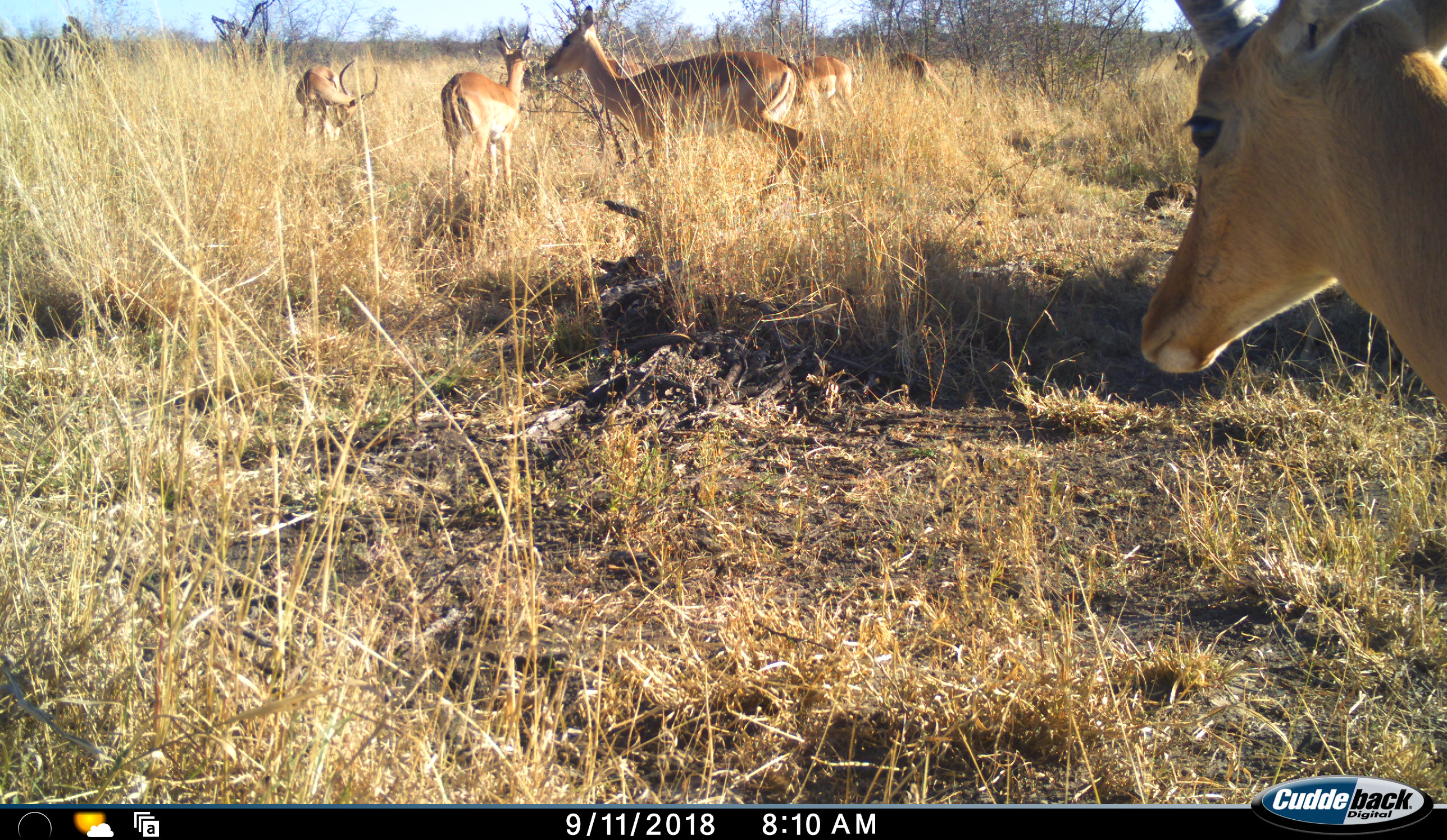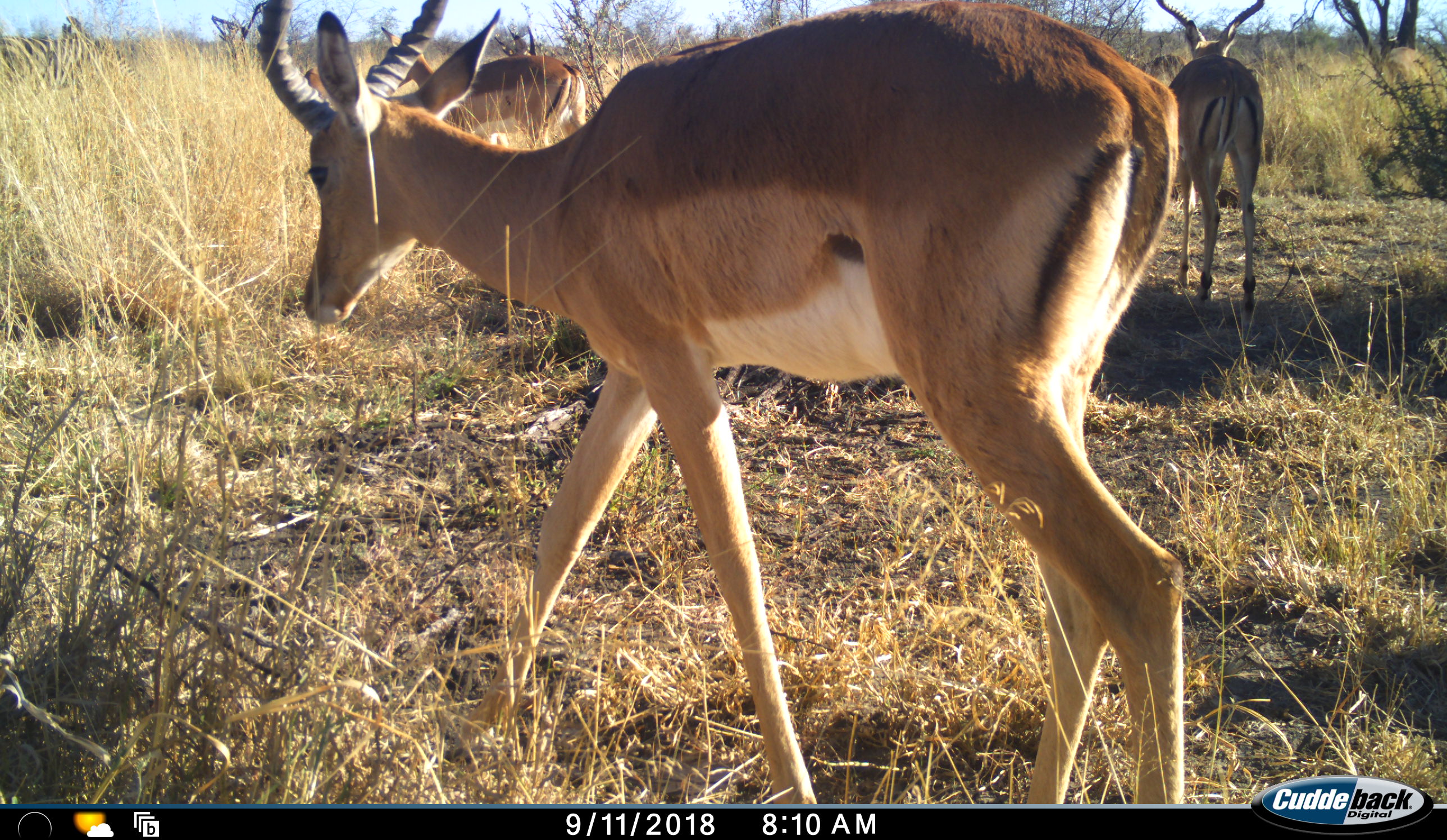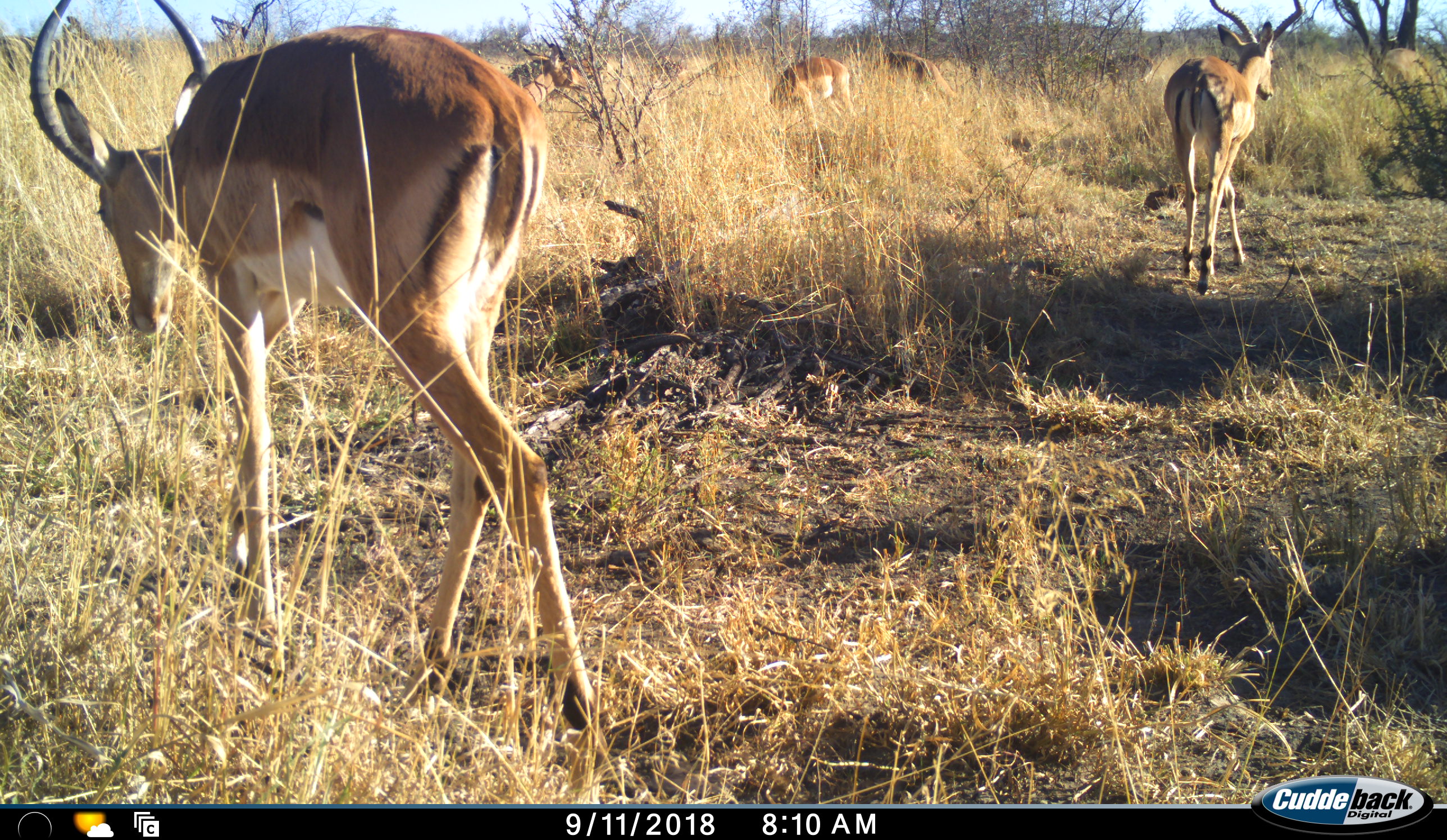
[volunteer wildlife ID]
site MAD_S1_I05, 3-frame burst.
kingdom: Animalia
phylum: Chordata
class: Mammalia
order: Artiodactyla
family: Bovidae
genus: Aepyceros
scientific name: Aepyceros melampus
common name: impala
Impala (Aepyceros melampus), count 8. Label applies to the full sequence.